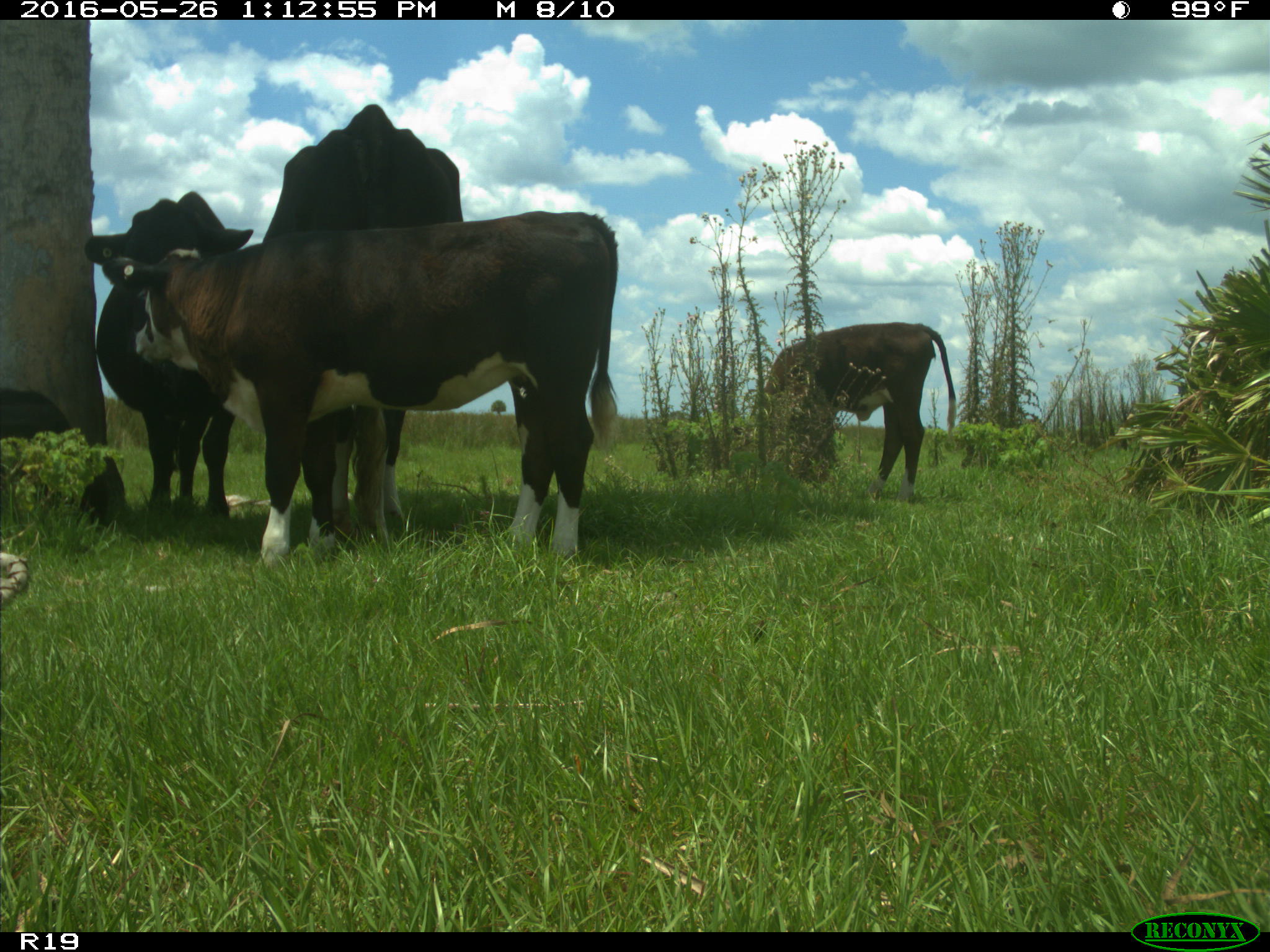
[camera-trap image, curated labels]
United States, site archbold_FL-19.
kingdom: Animalia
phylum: Chordata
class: Mammalia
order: Artiodactyla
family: Bovidae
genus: Bos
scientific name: Bos taurus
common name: domestic cow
Bos taurus (domestic cow).